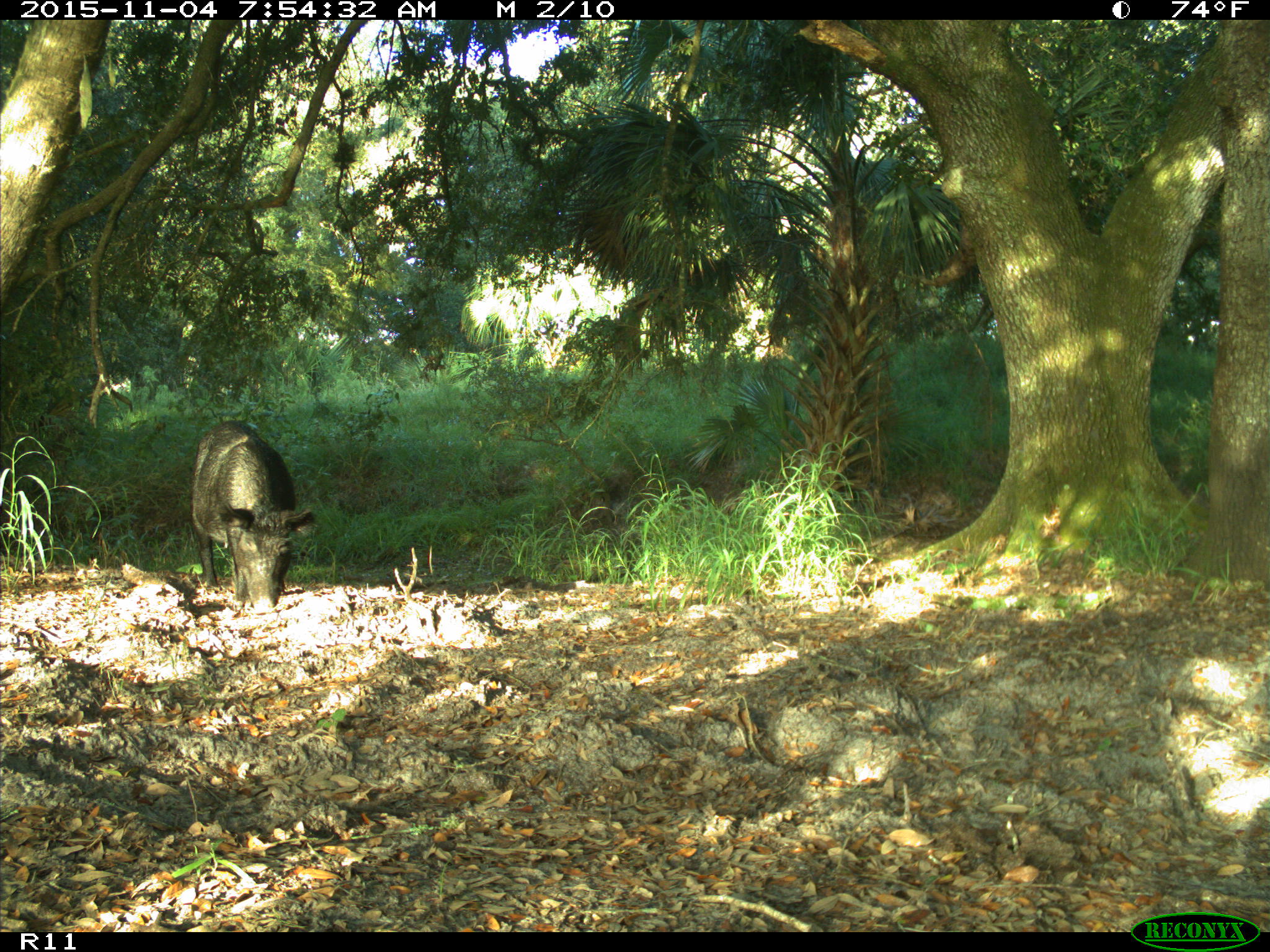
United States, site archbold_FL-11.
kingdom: Animalia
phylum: Chordata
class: Mammalia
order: Artiodactyla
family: Suidae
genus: Sus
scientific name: Sus scrofa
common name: wild boar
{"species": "Sus scrofa (wild boar)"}